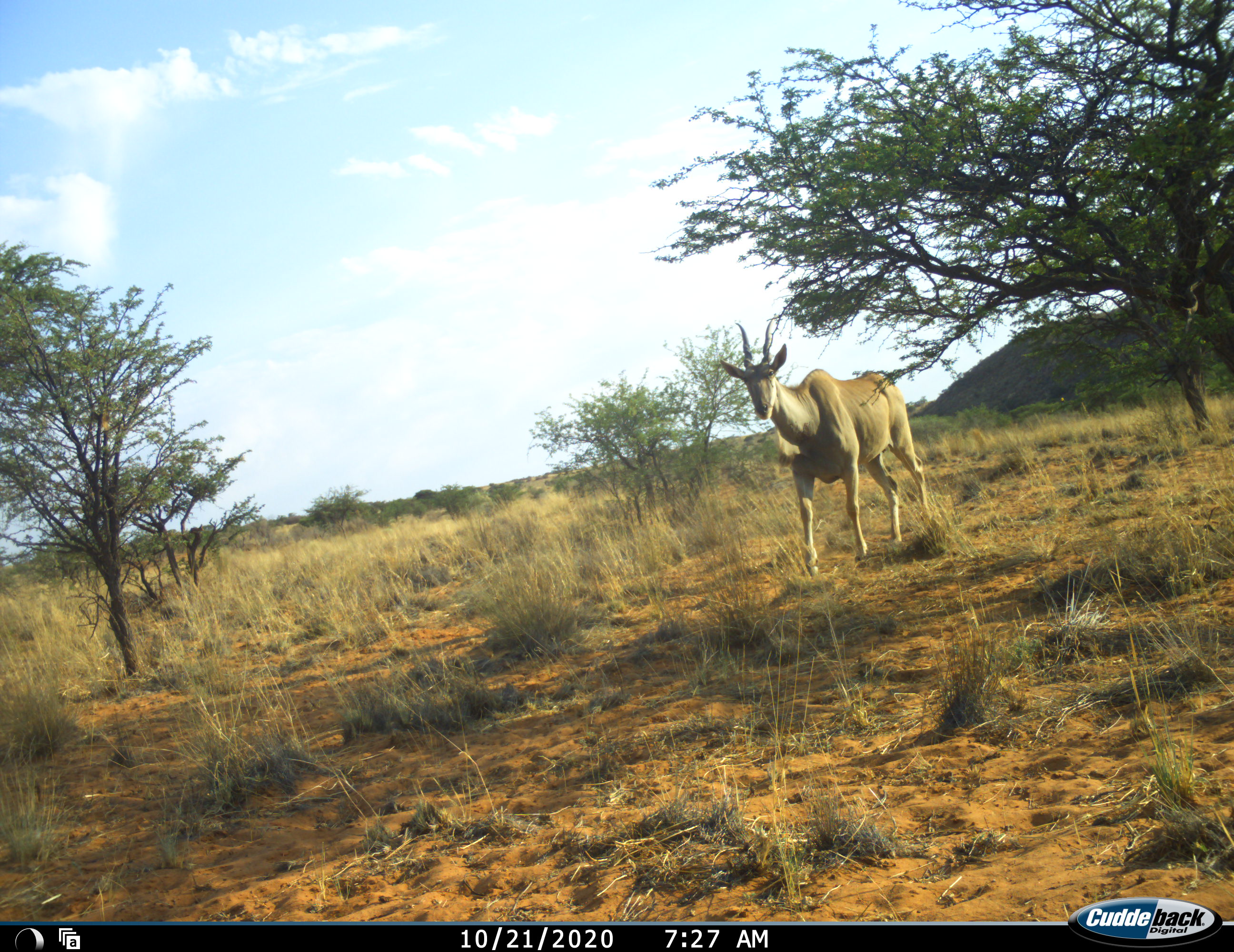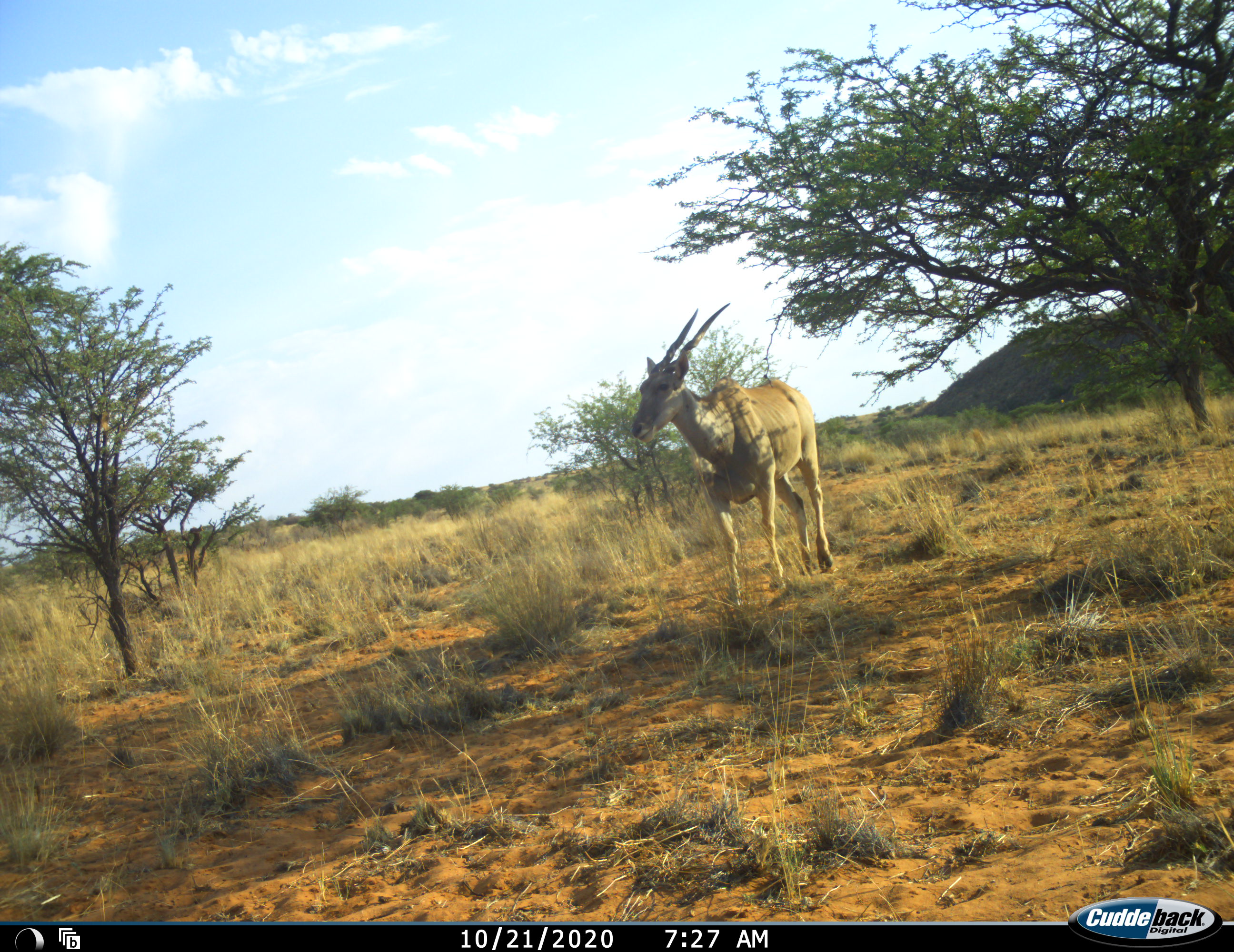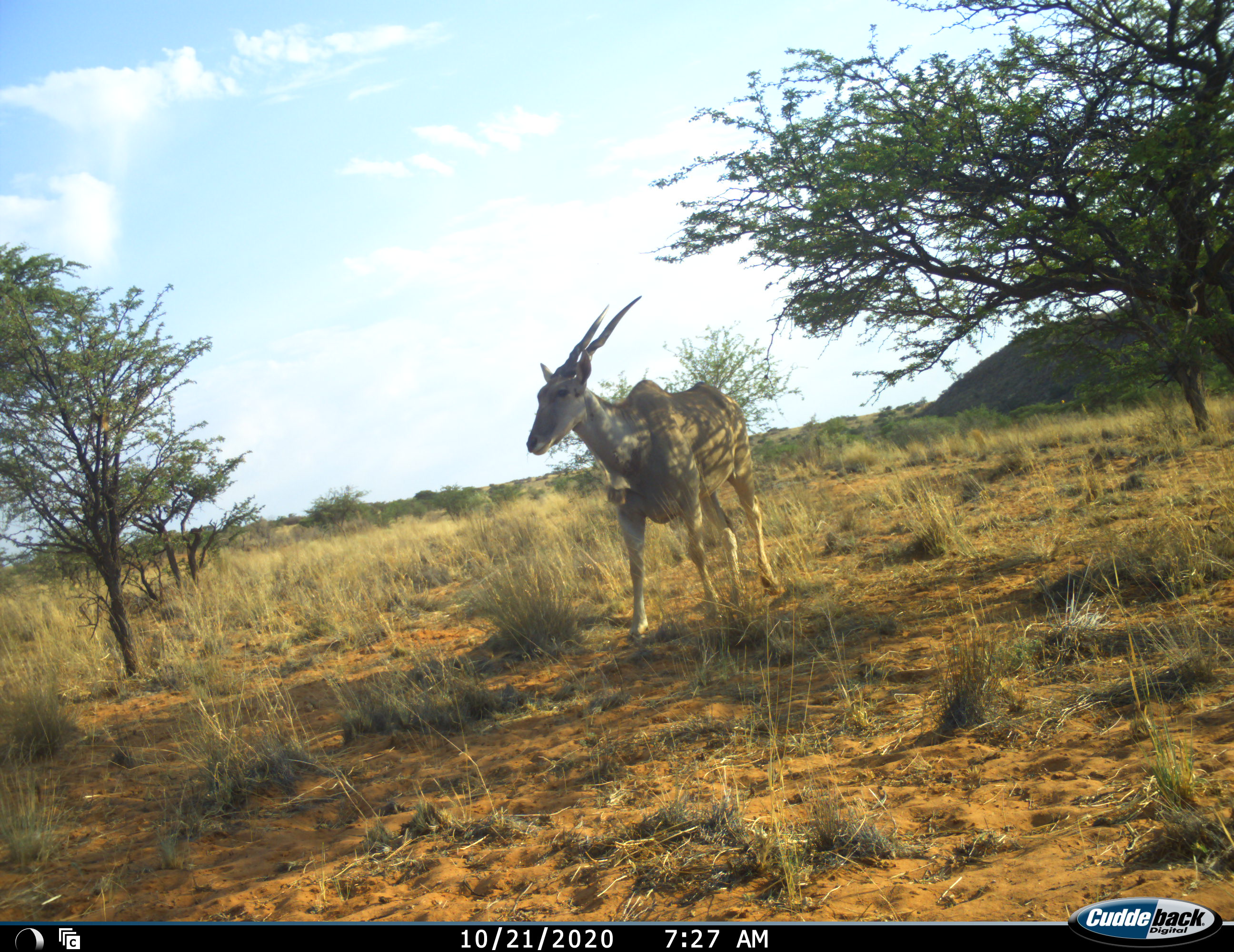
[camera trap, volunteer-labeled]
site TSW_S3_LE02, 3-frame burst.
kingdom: Animalia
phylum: Chordata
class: Mammalia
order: Artiodactyla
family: Bovidae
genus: Tragelaphus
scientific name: Tragelaphus oryx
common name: eland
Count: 1.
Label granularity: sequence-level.